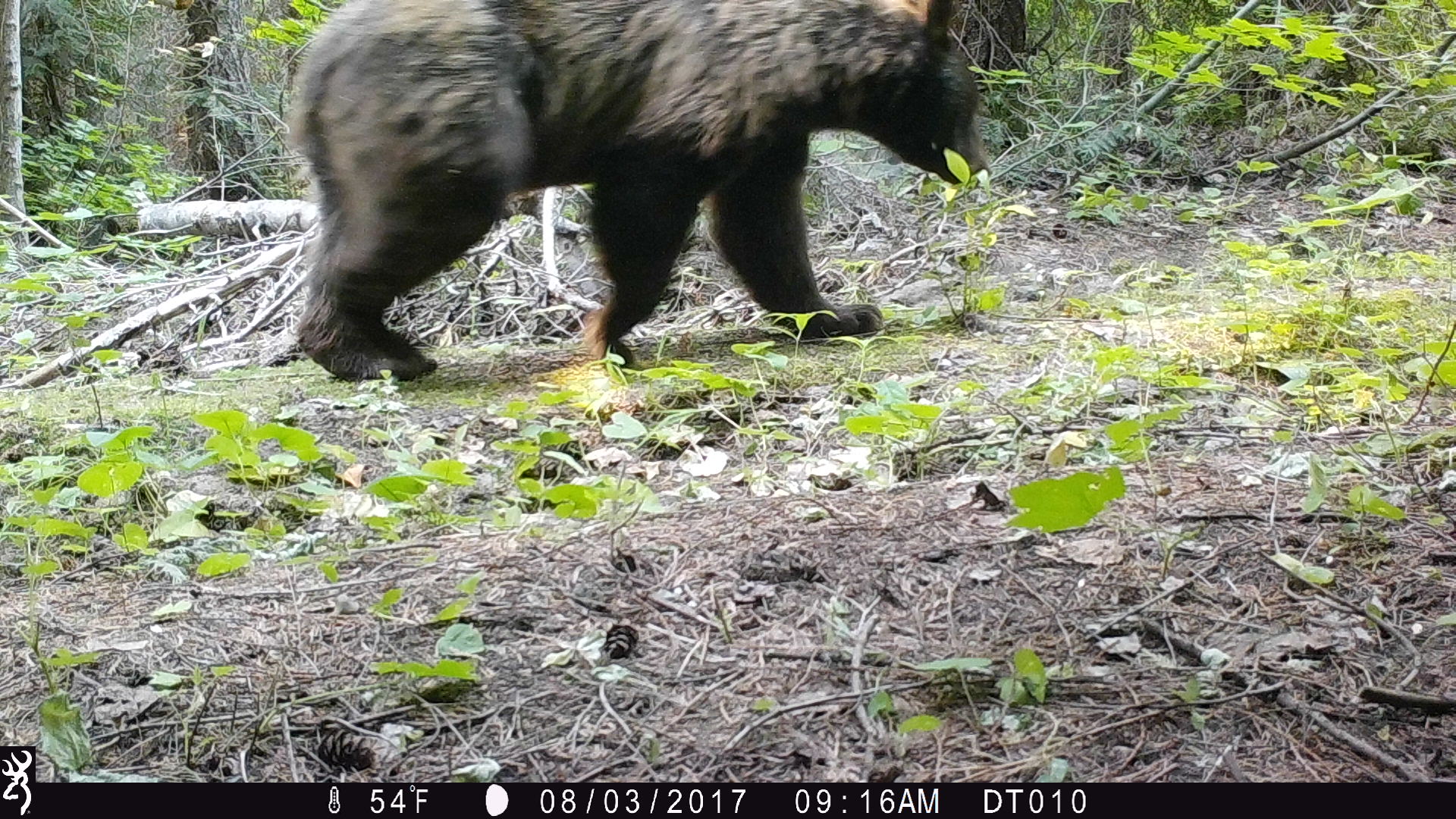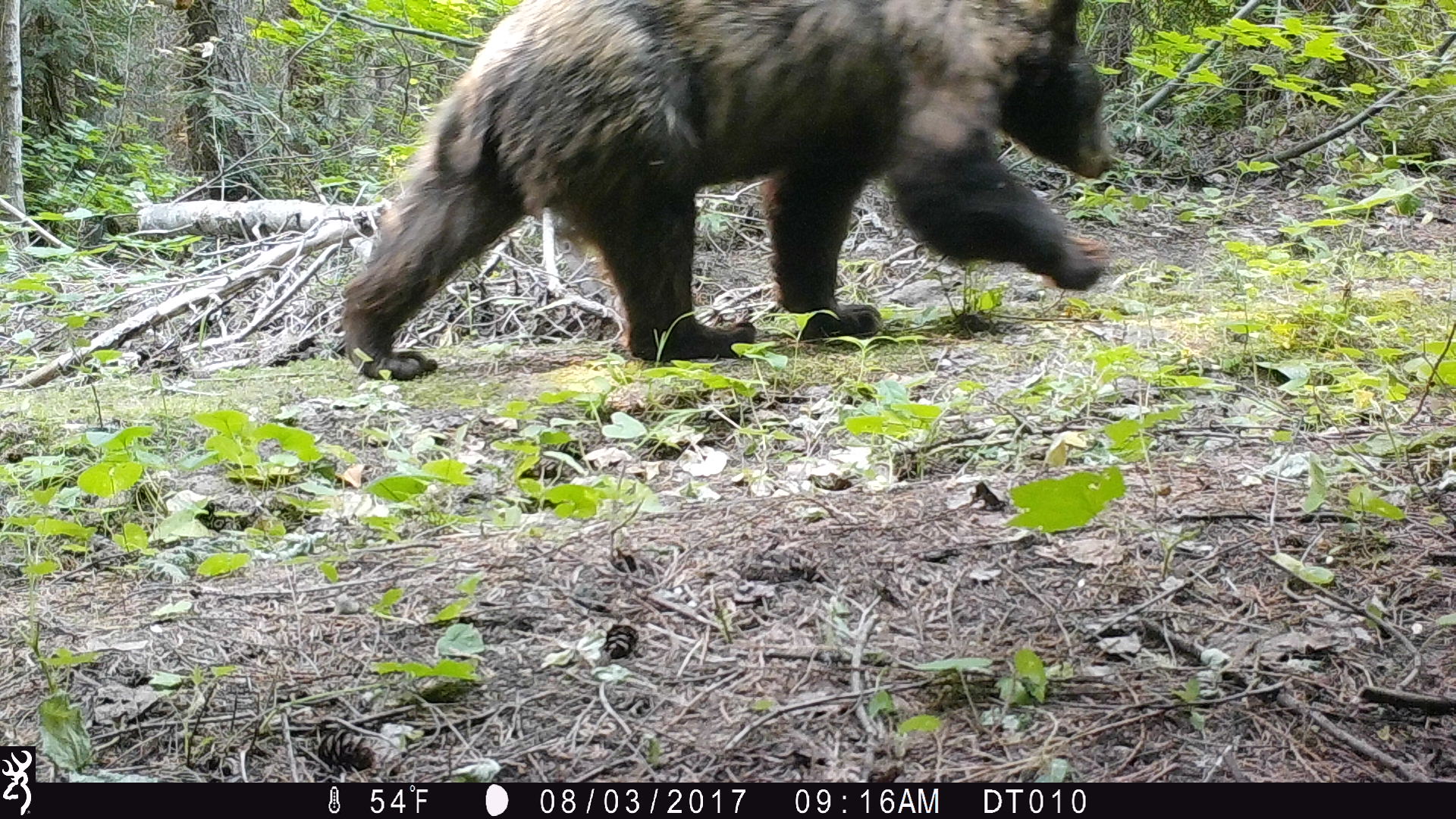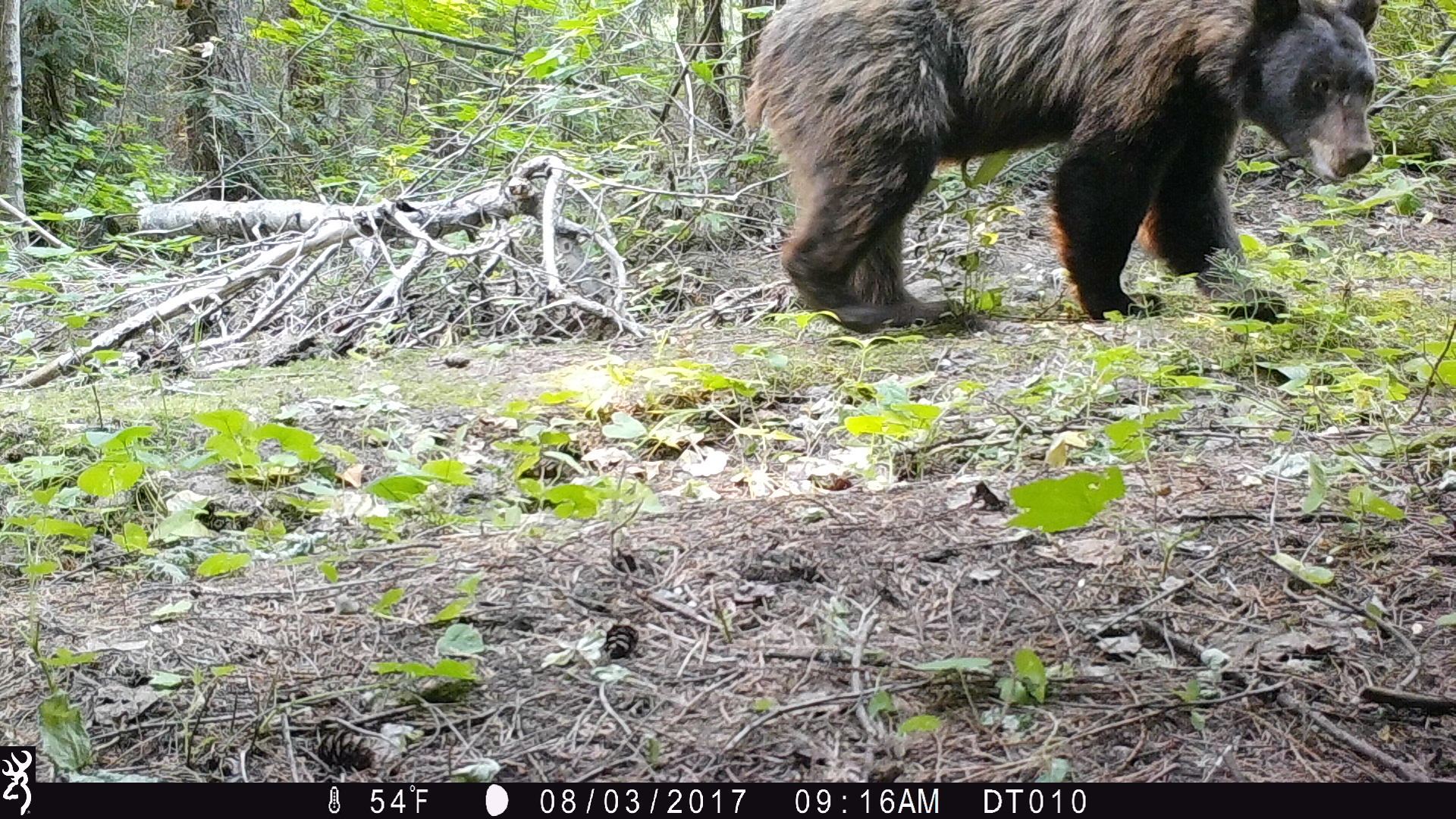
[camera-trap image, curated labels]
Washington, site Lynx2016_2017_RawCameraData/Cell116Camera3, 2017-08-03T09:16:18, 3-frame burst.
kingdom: Animalia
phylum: Chordata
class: Mammalia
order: Carnivora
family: Ursidae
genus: Ursus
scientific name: Ursus americanus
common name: american black bear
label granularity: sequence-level